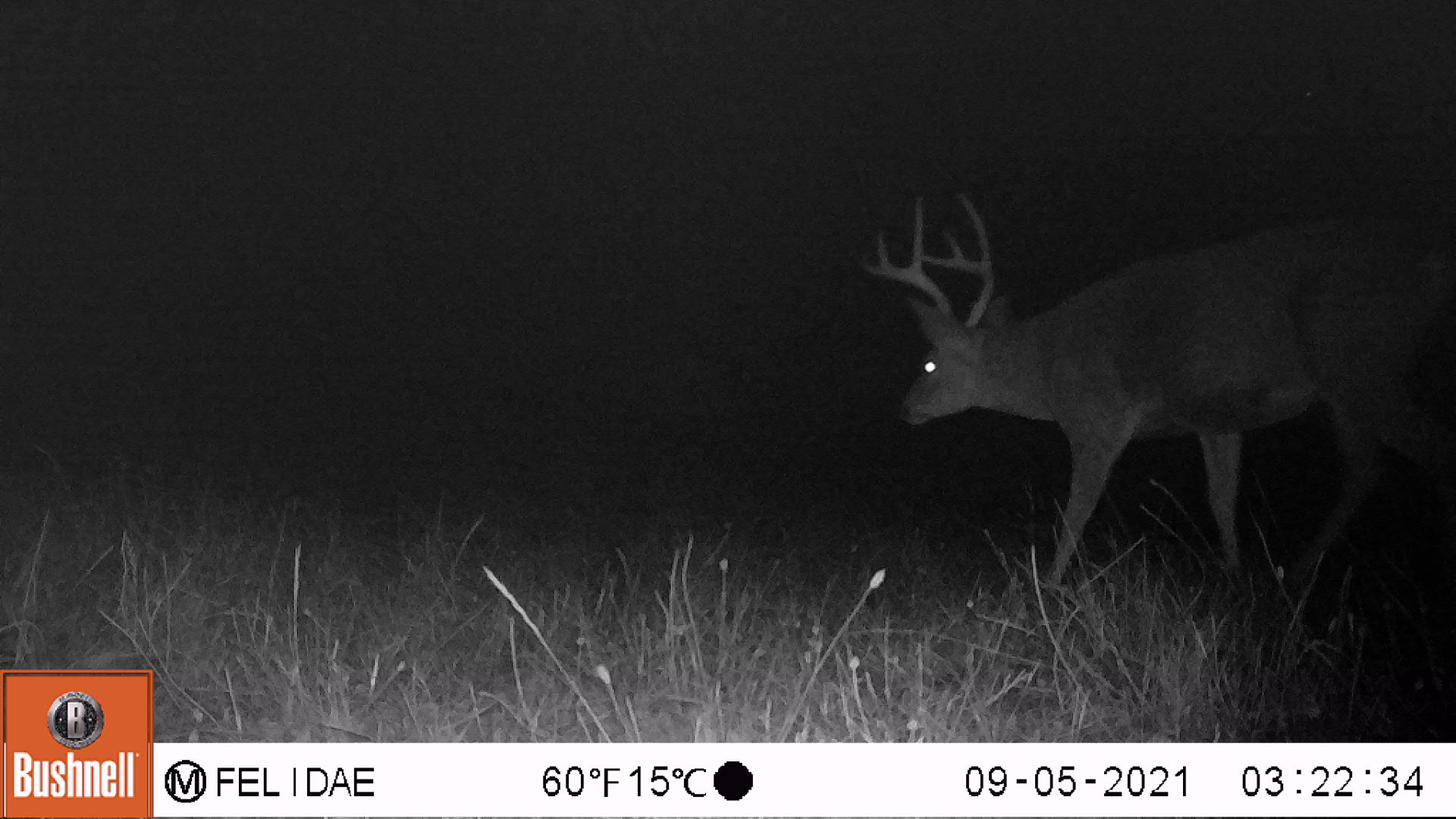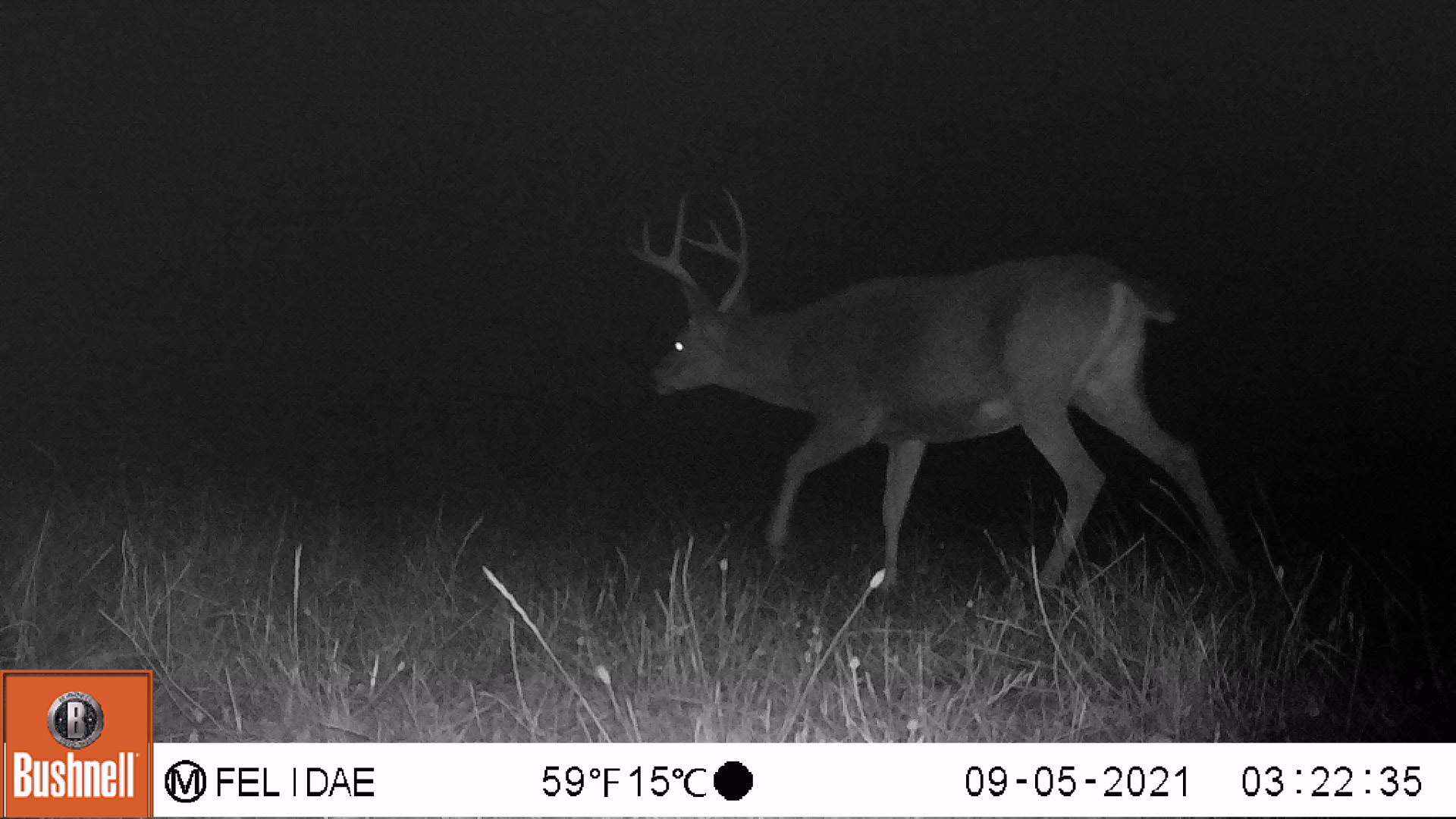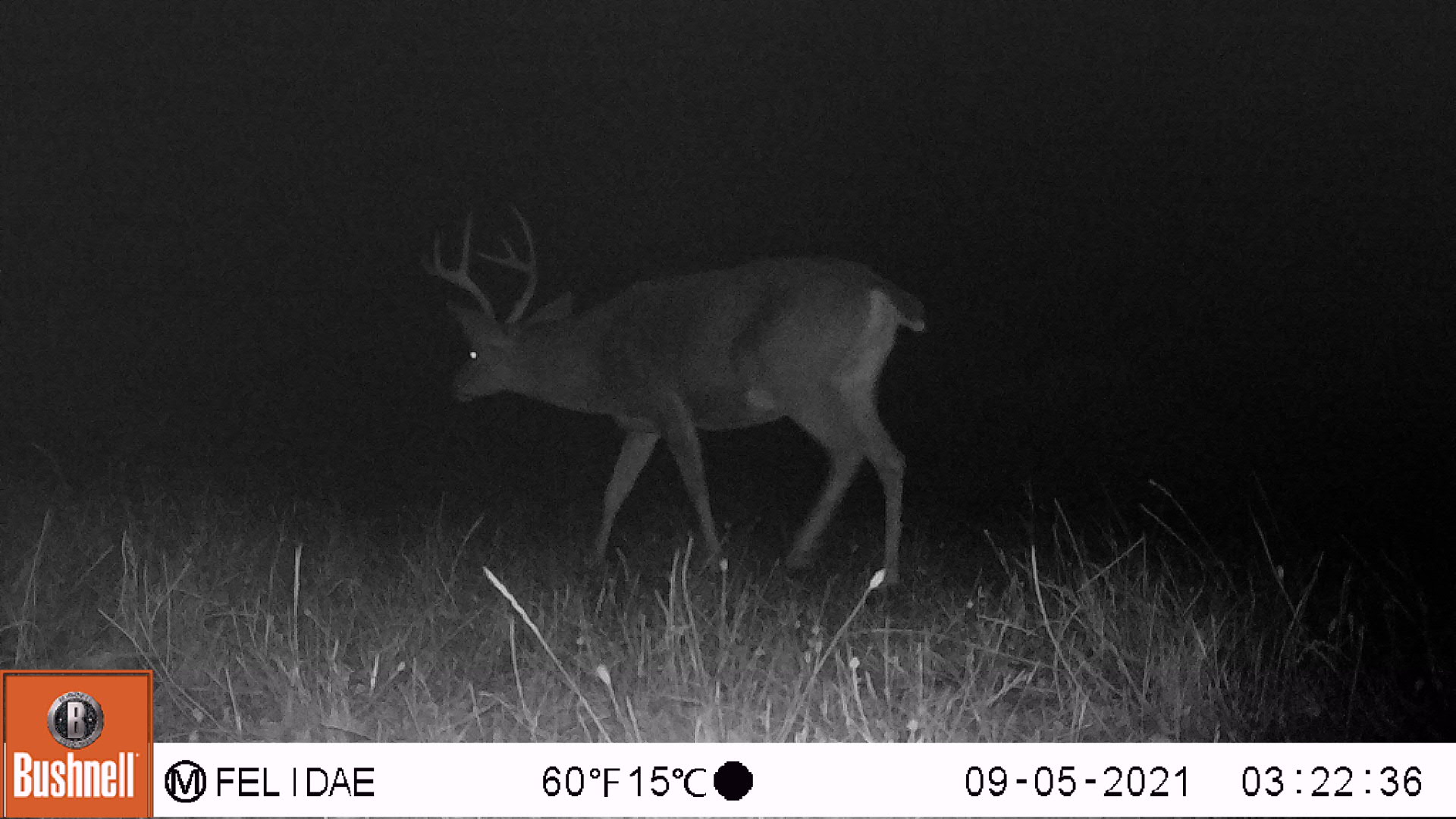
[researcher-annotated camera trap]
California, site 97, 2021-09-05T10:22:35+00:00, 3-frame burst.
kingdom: Animalia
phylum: Chordata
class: Mammalia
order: Artiodactyla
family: Cervidae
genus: Odocoileus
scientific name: Odocoileus hemionus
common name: mule deer